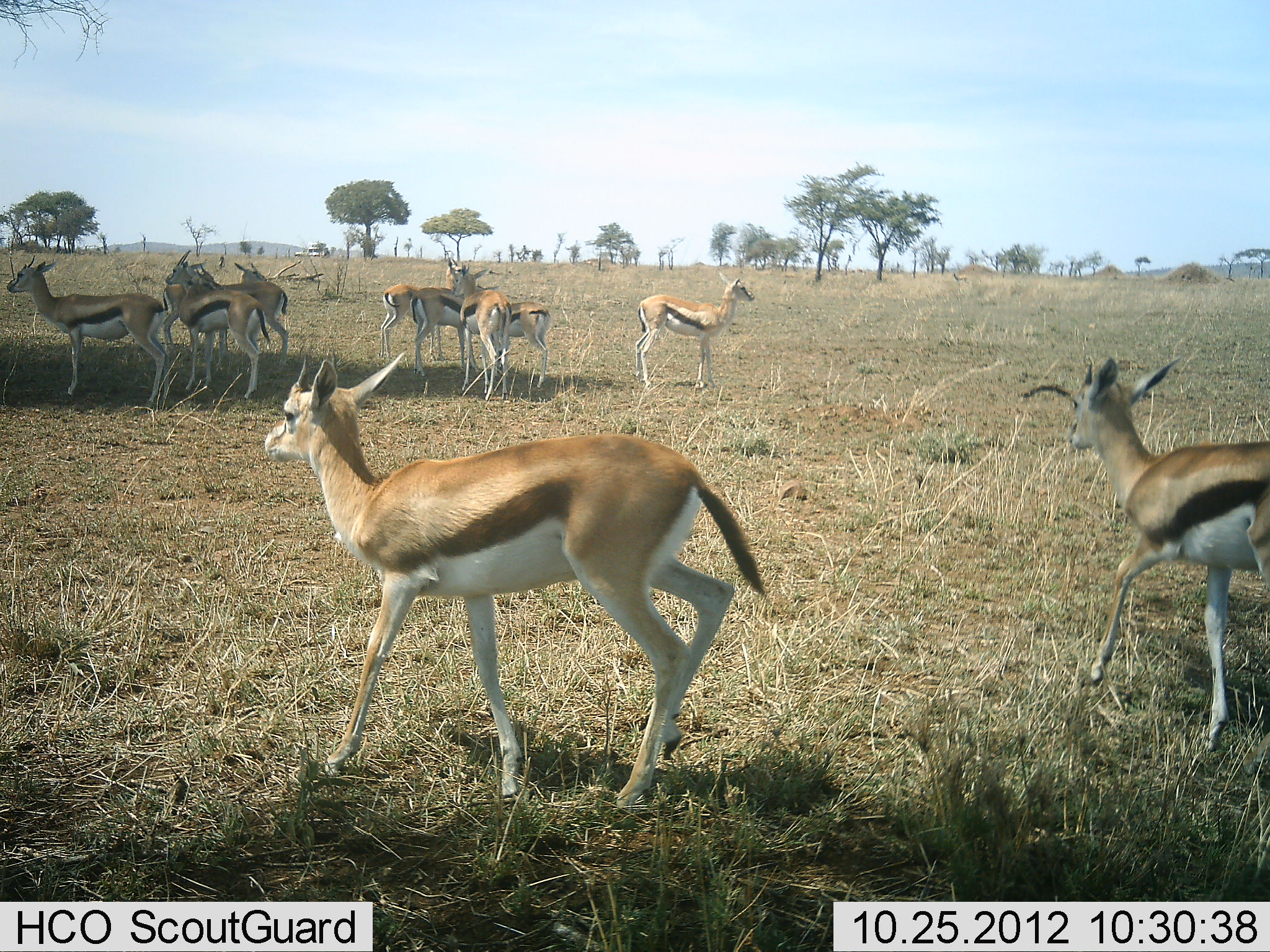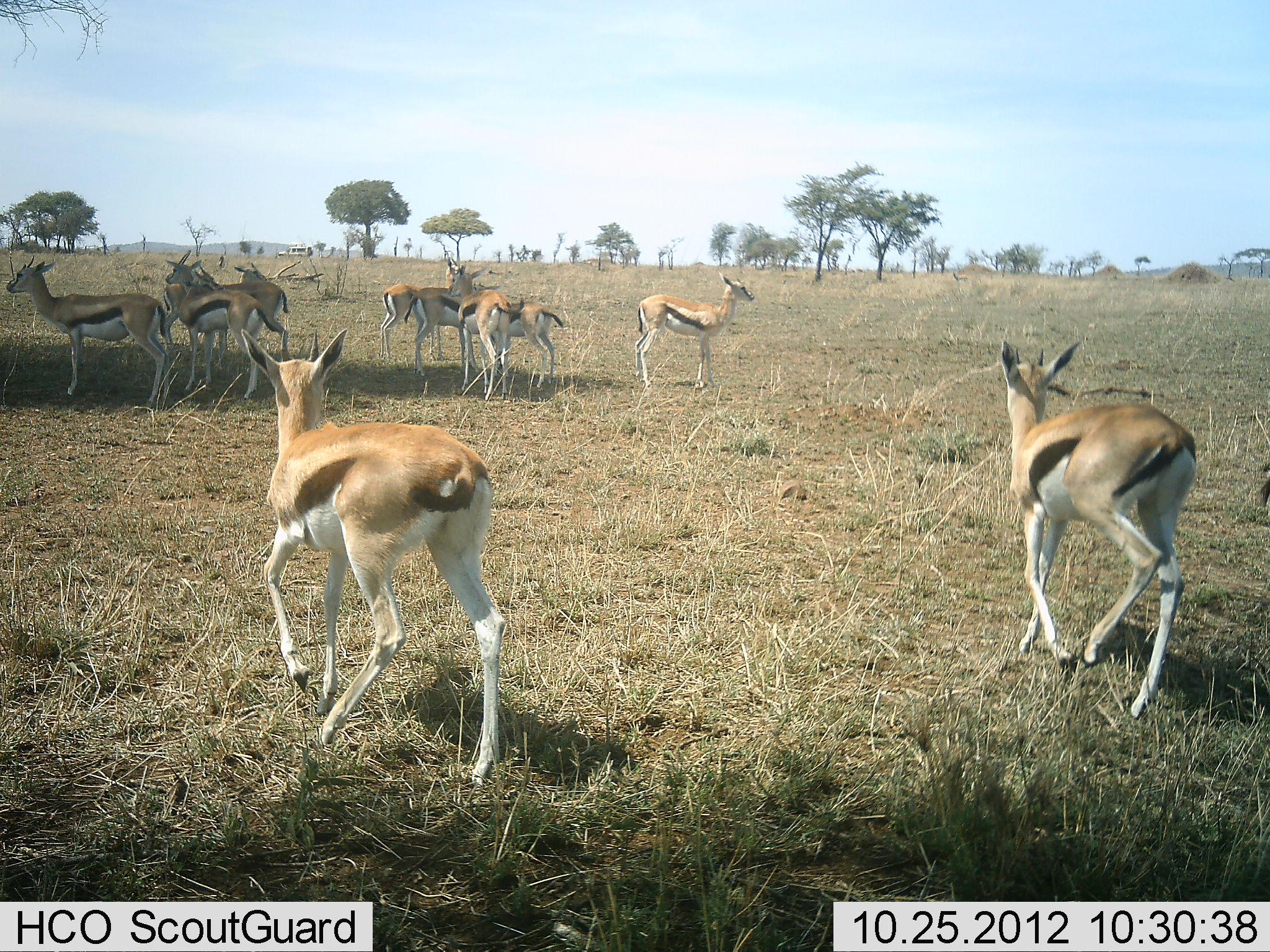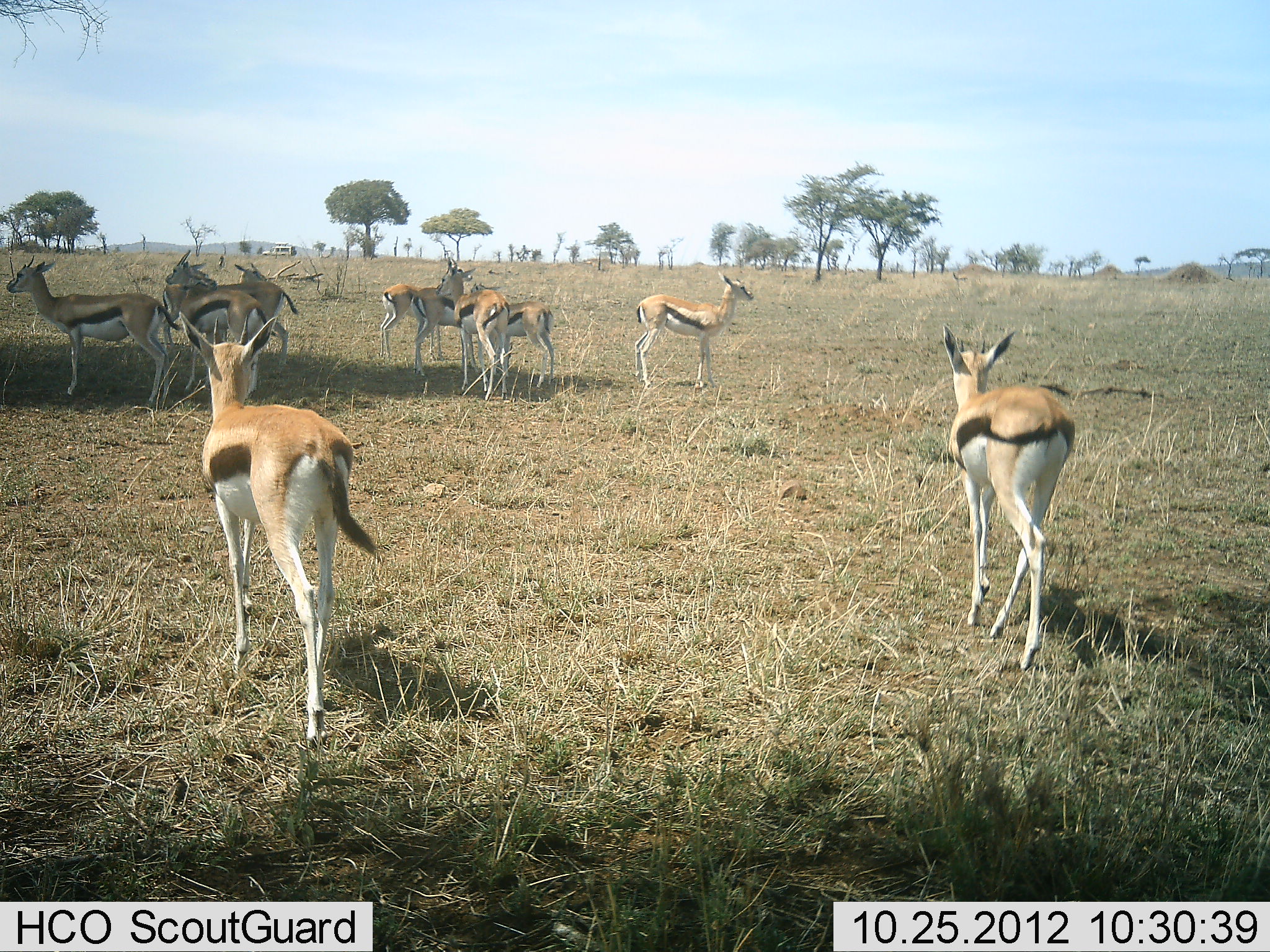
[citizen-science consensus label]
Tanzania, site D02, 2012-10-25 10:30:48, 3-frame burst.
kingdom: Animalia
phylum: Chordata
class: Mammalia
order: Artiodactyla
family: Bovidae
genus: Eudorcas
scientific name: Eudorcas thomsonii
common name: thomson's gazelle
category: gazellethomsons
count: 11-50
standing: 88%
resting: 12%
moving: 69%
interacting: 0%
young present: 0%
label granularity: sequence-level